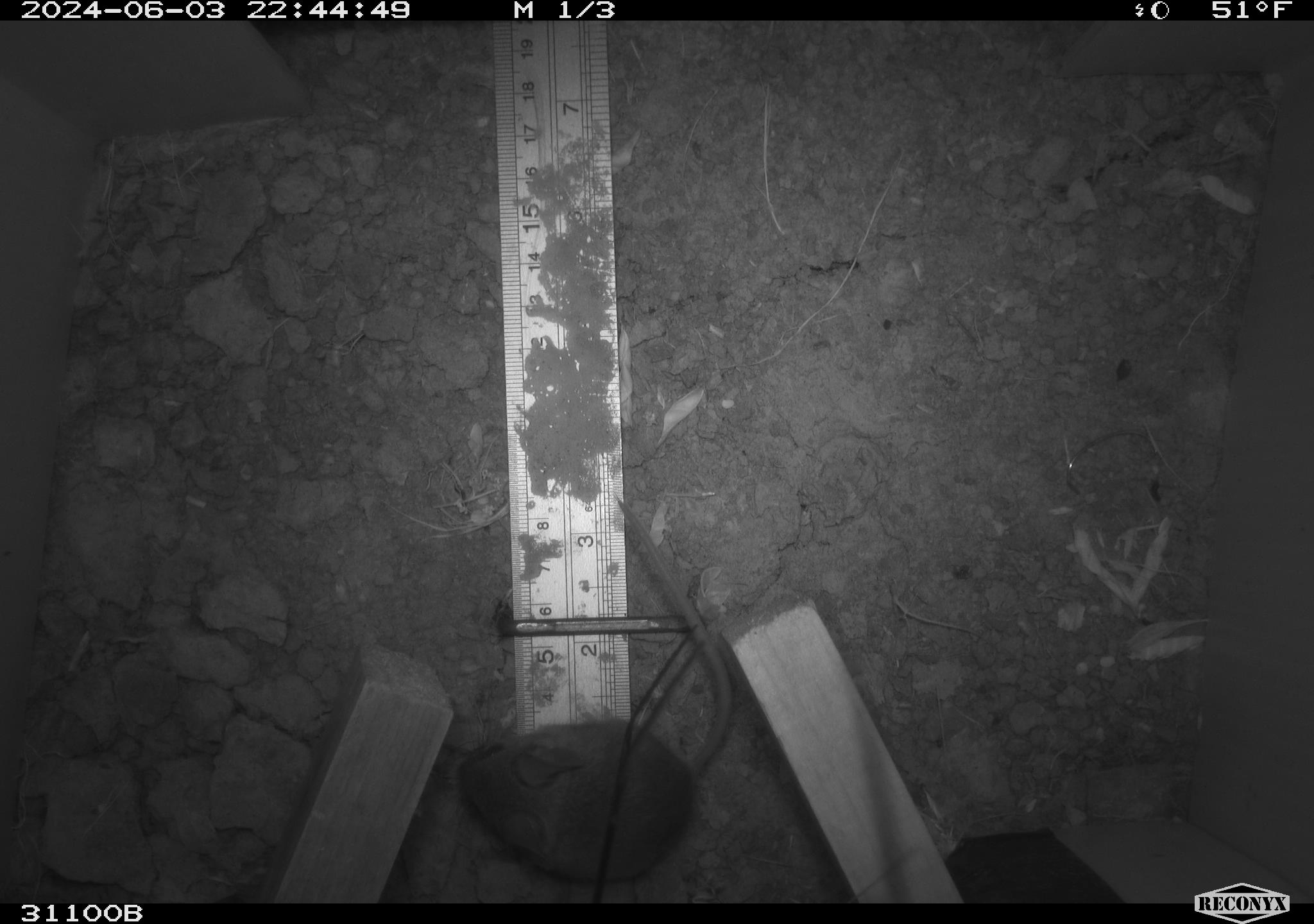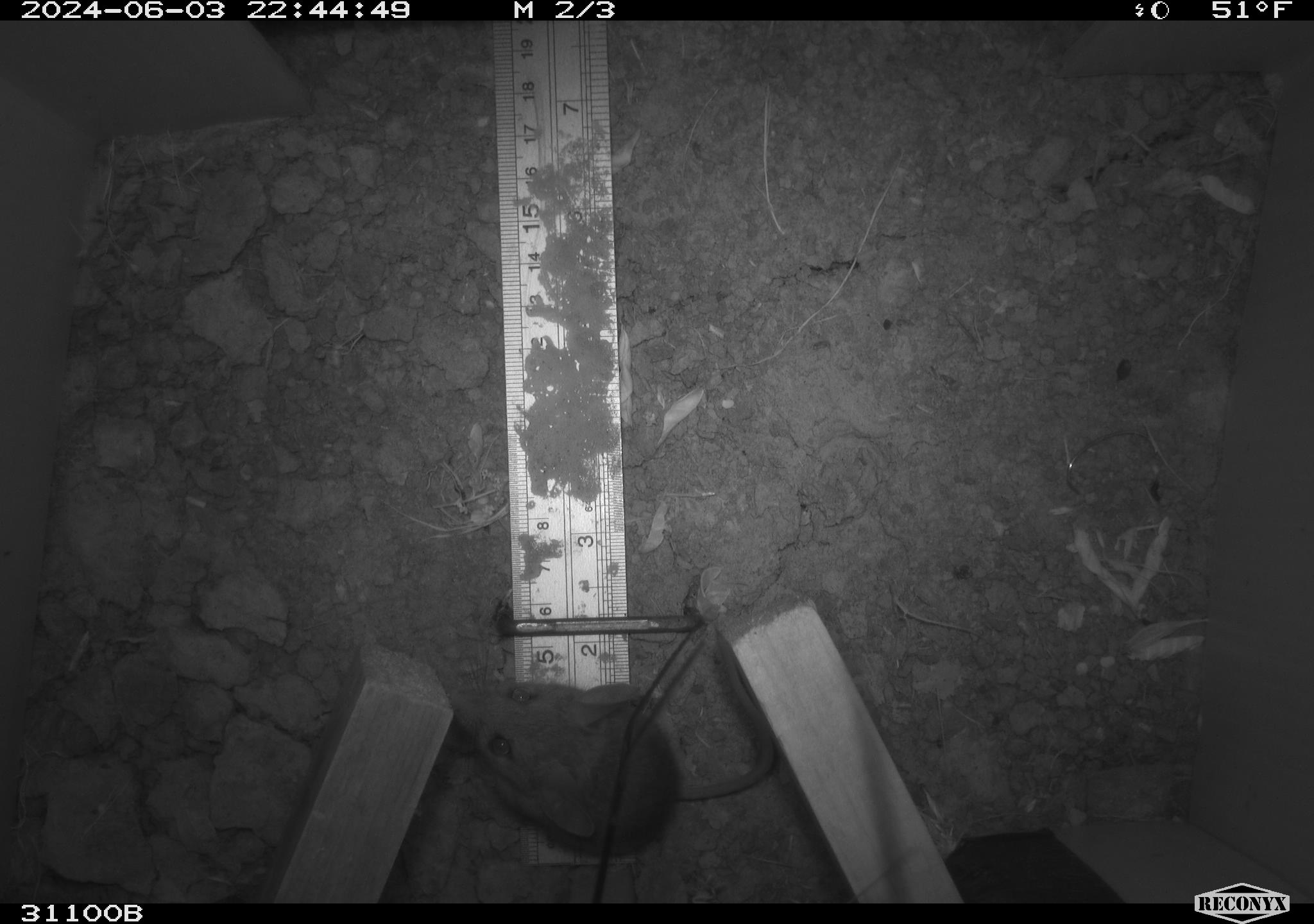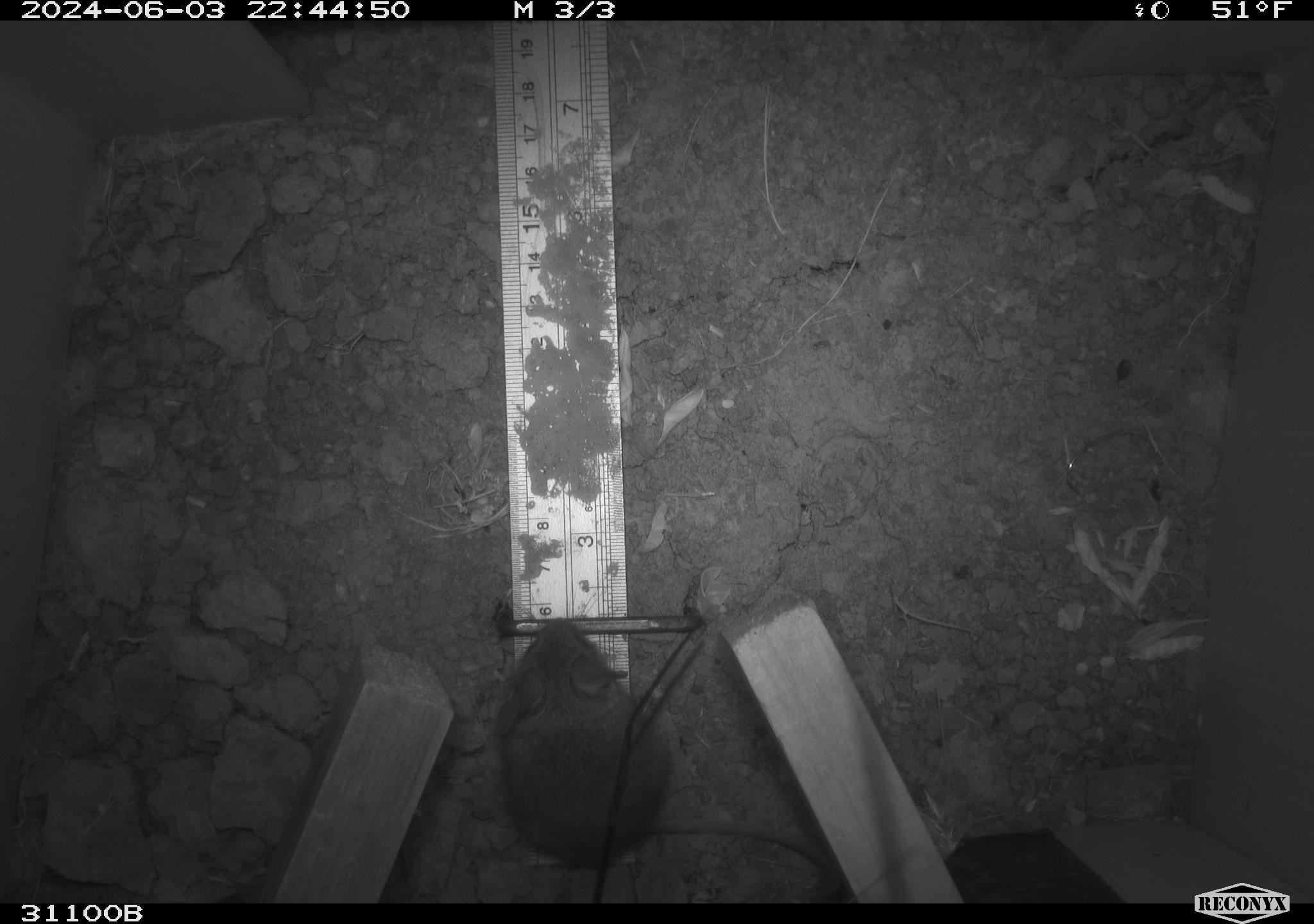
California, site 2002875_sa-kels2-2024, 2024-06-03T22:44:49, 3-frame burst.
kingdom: Animalia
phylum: Chordata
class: Mammalia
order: Rodentia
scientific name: Rodentia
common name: rodent